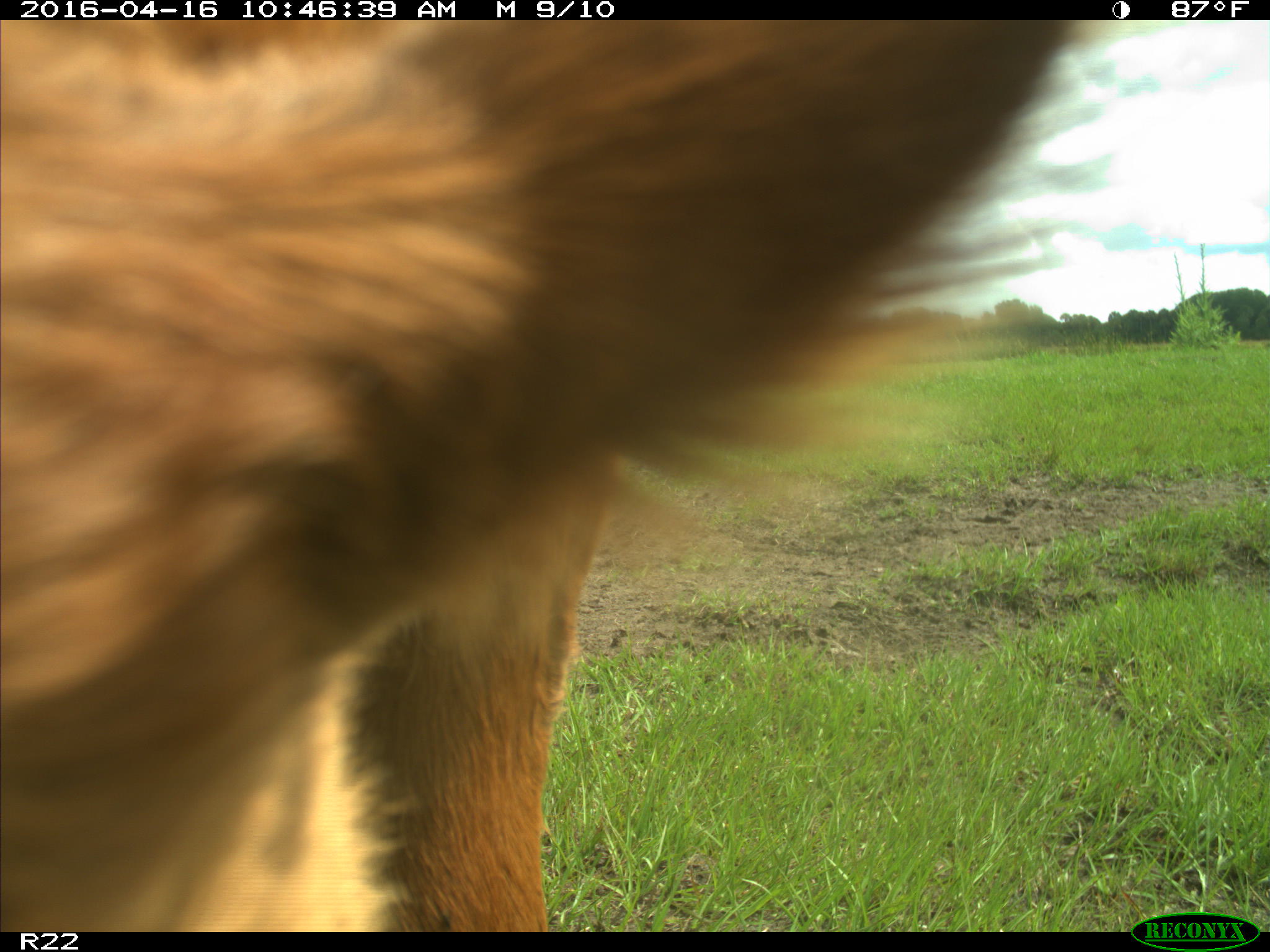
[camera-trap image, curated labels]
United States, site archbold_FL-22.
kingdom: Animalia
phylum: Chordata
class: Mammalia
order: Artiodactyla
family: Bovidae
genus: Bos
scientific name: Bos taurus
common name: domestic cow